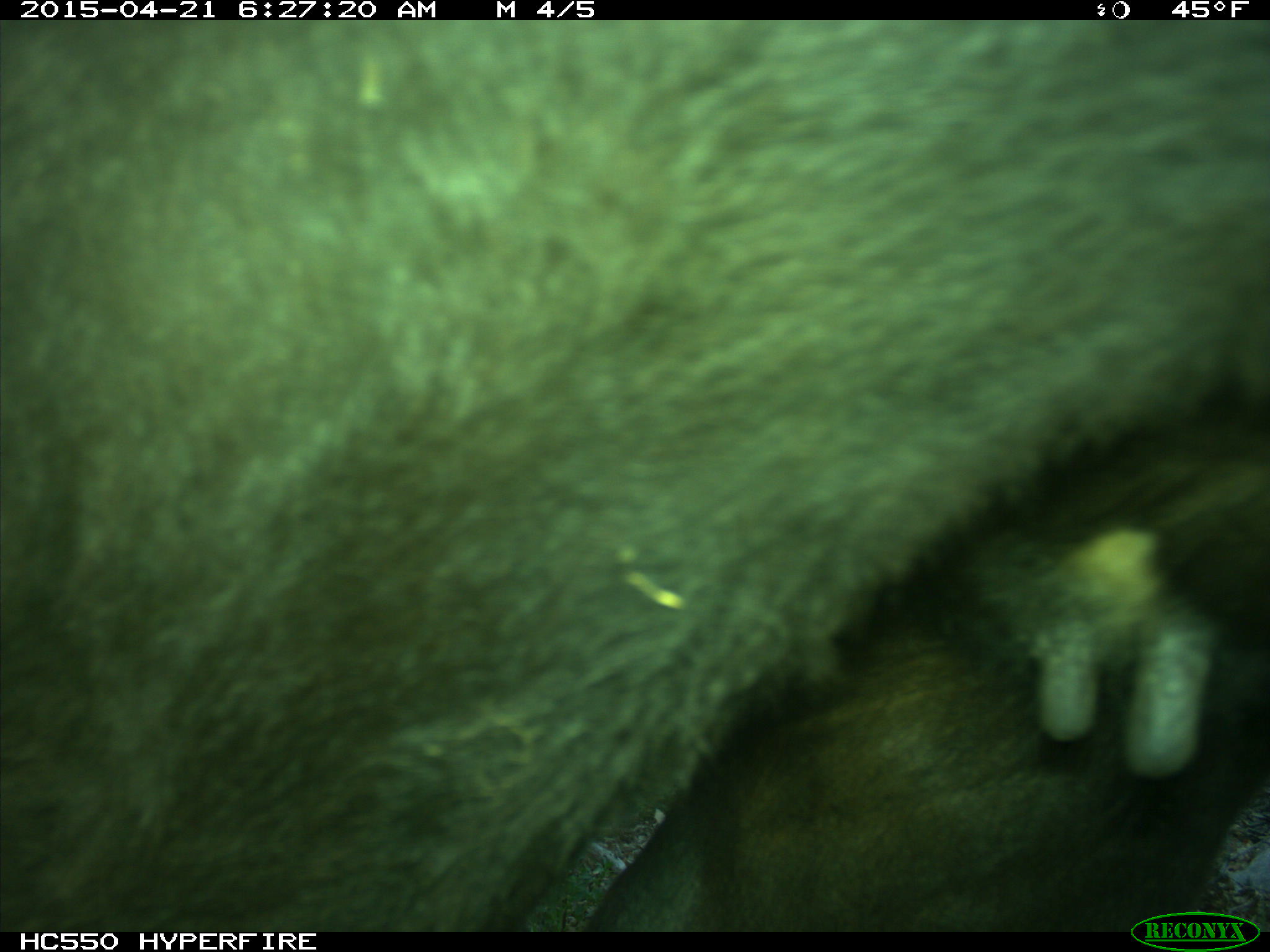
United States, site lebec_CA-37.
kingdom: Animalia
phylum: Chordata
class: Mammalia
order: Artiodactyla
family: Bovidae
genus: Bos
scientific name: Bos taurus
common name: domestic cow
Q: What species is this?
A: Bos taurus (domestic cow).